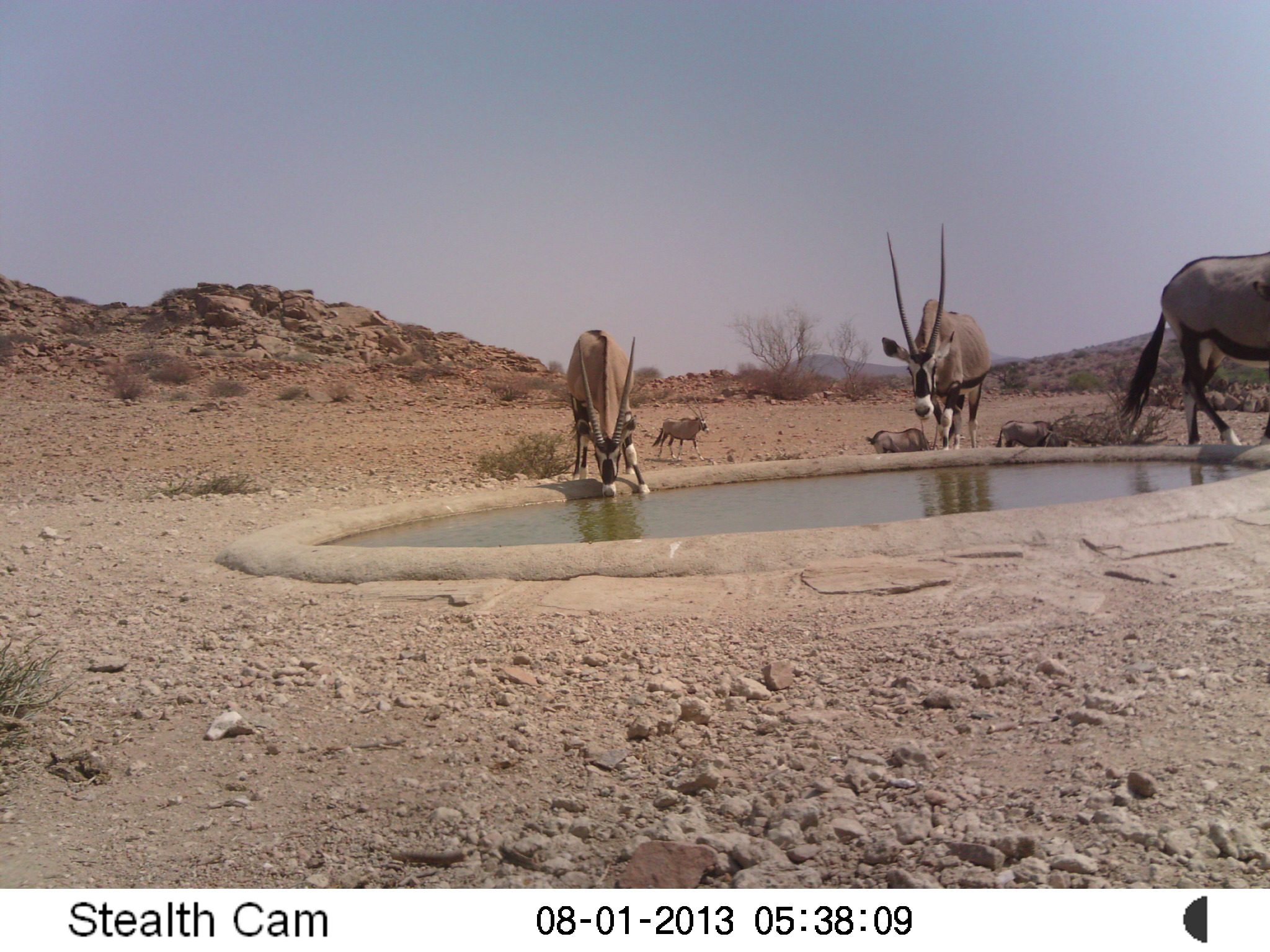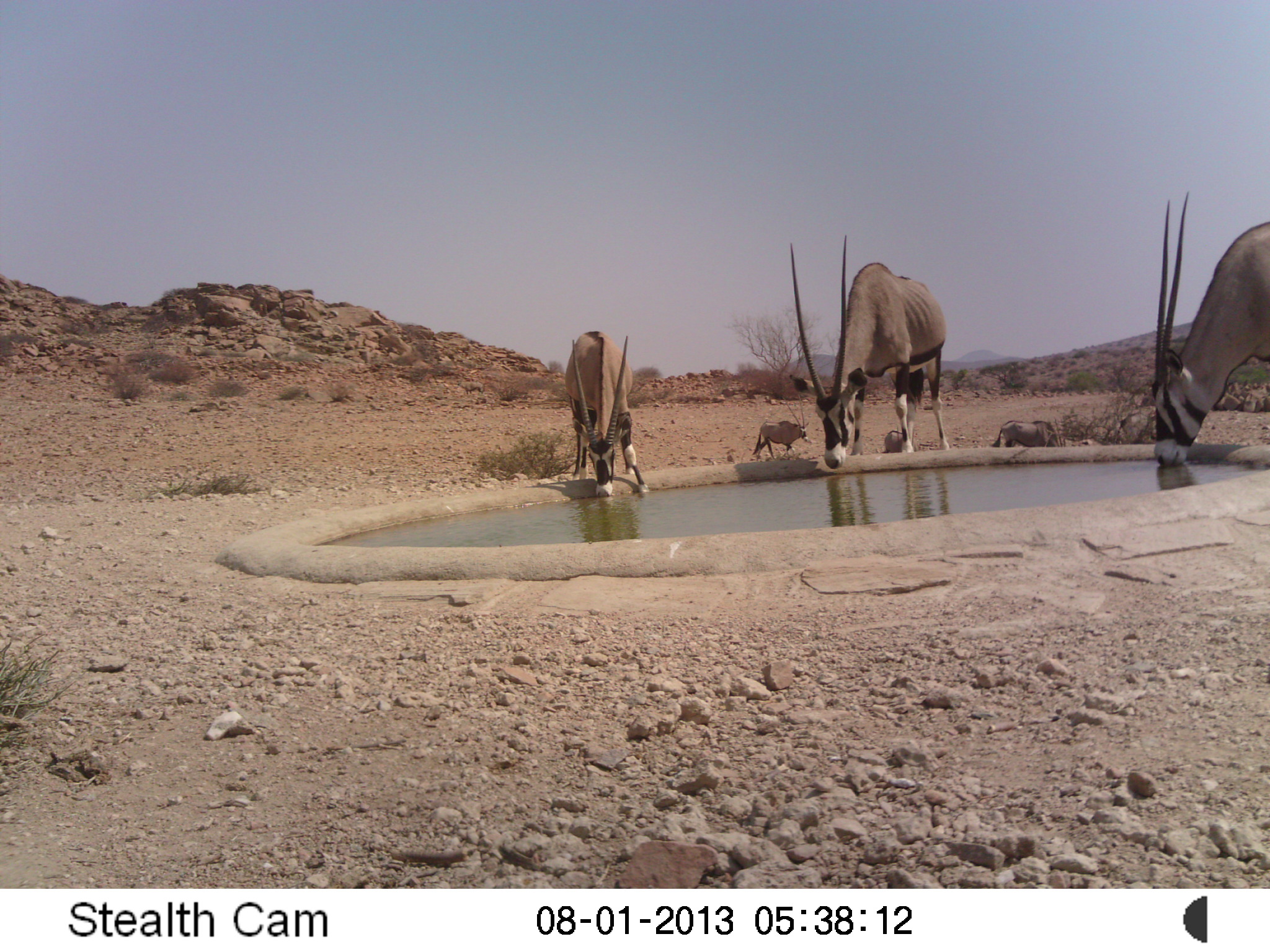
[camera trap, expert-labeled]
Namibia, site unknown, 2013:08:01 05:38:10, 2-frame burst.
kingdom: Animalia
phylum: Chordata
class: Mammalia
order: Artiodactyla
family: Bovidae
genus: Oryx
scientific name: Oryx gazella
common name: gemsbok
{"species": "Oryx gazella (gemsbok)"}